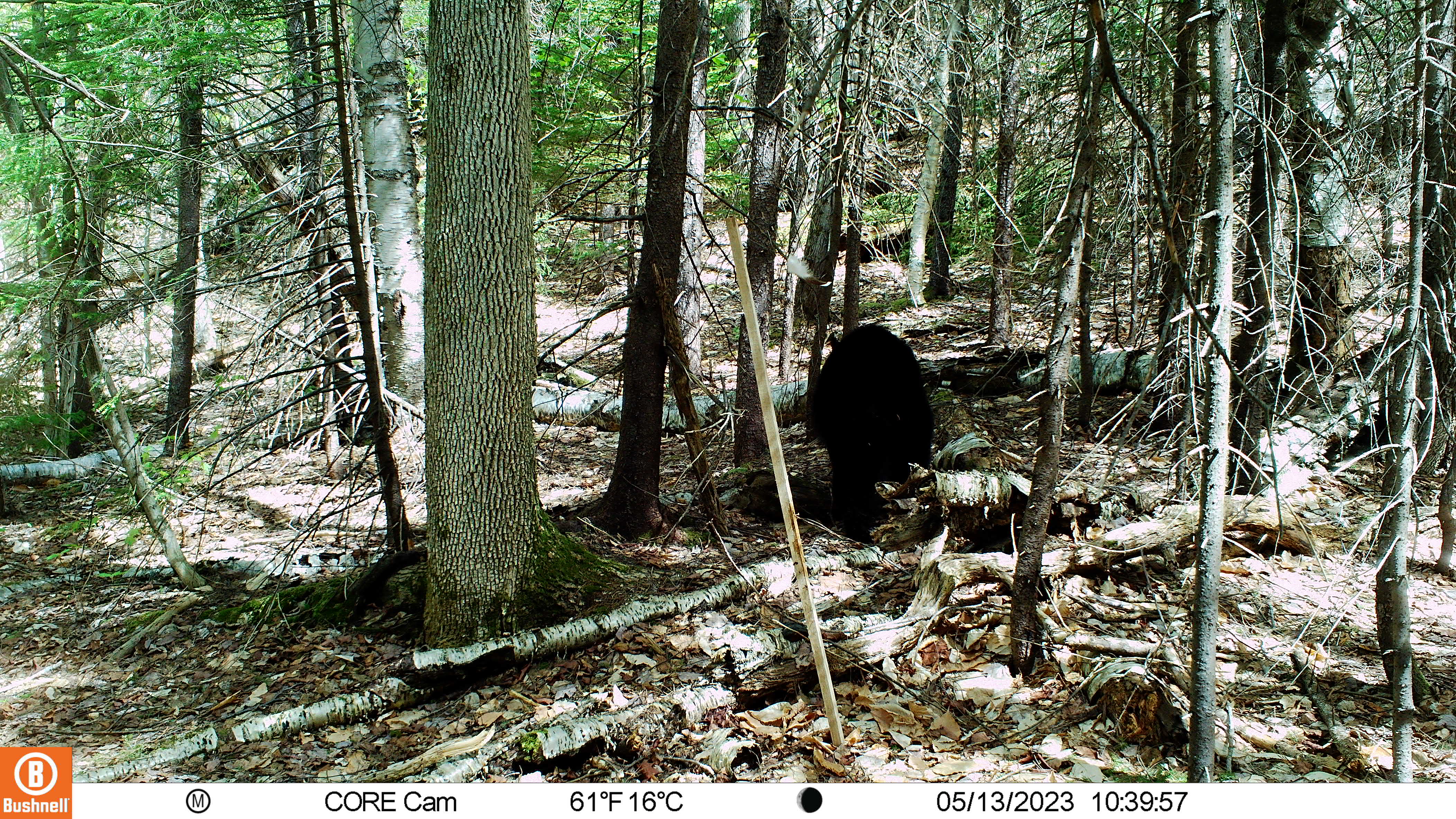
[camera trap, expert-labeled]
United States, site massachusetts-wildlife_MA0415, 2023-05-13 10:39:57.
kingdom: Animalia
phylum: Chordata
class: Mammalia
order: Carnivora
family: Ursidae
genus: Ursus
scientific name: Ursus americanus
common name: black bear